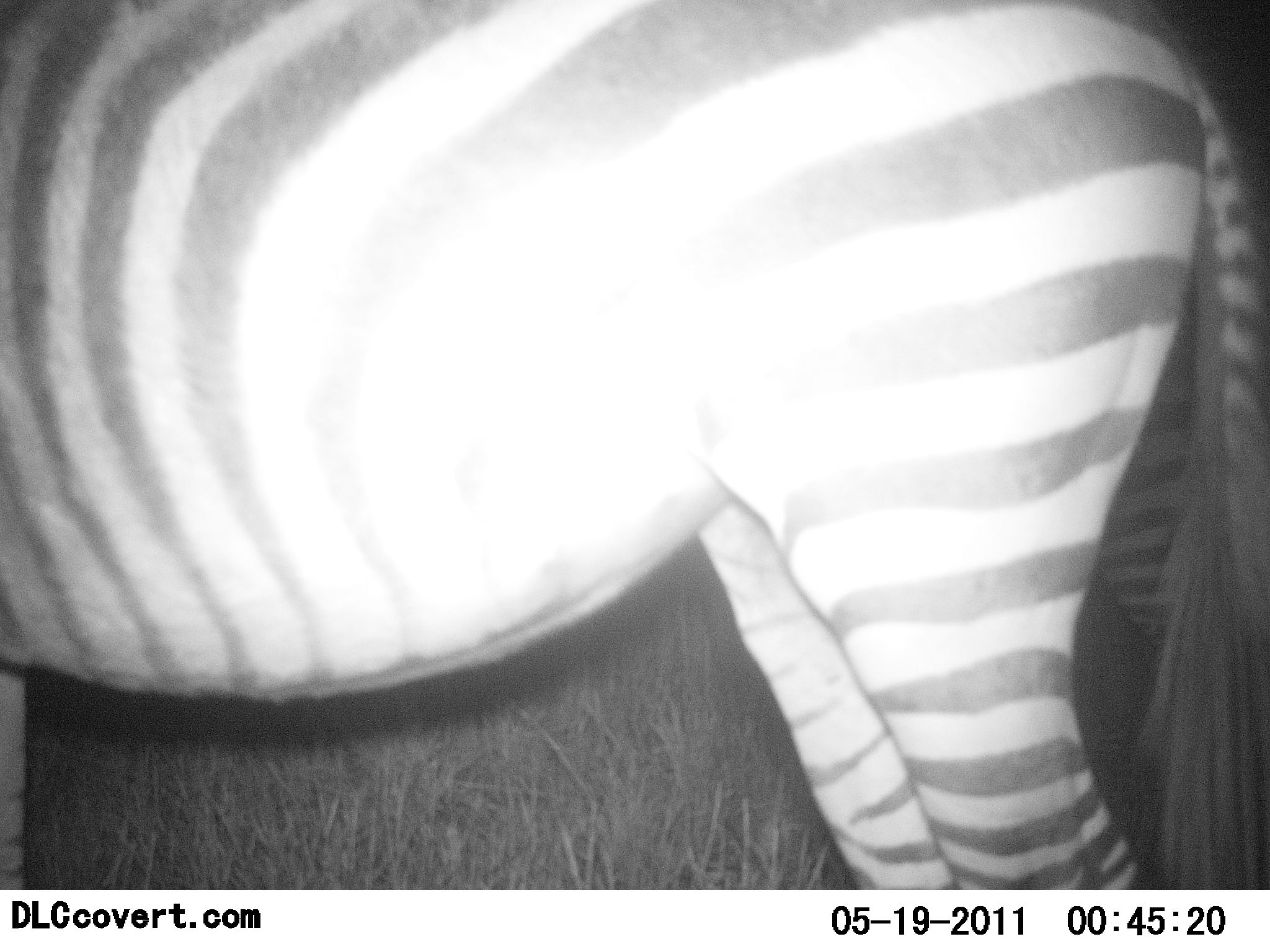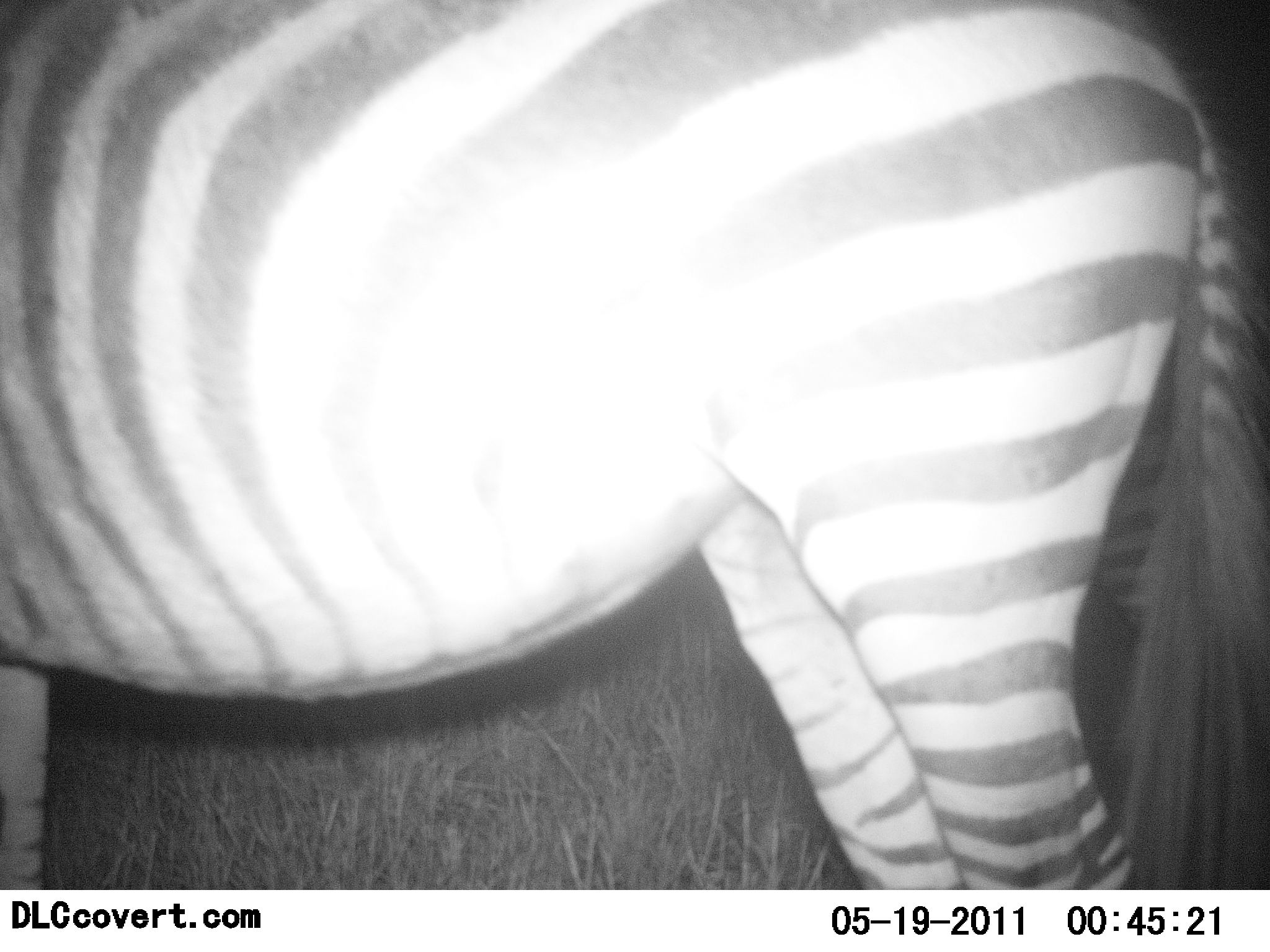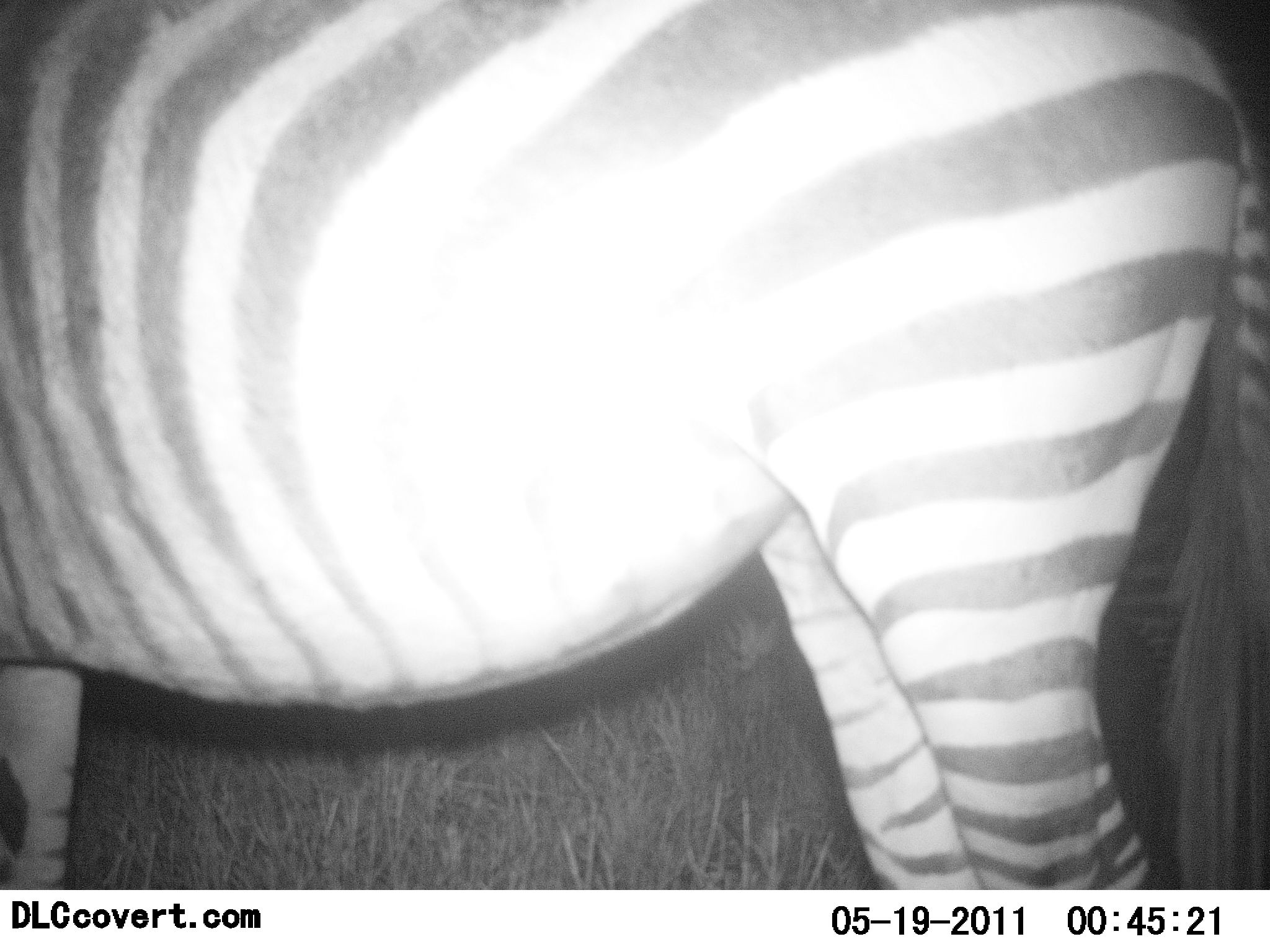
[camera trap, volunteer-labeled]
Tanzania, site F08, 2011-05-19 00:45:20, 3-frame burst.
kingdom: Animalia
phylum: Chordata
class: Mammalia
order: Perissodactyla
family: Equidae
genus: Equus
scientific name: Equus quagga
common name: plains zebra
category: zebra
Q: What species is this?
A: Zebra (plains zebra) (Equus quagga).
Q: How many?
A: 1.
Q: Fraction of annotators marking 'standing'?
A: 100%.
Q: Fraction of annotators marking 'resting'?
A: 0%.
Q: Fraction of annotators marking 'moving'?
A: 0%.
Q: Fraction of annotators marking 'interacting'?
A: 0%.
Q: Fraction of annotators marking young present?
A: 0%.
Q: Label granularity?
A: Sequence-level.